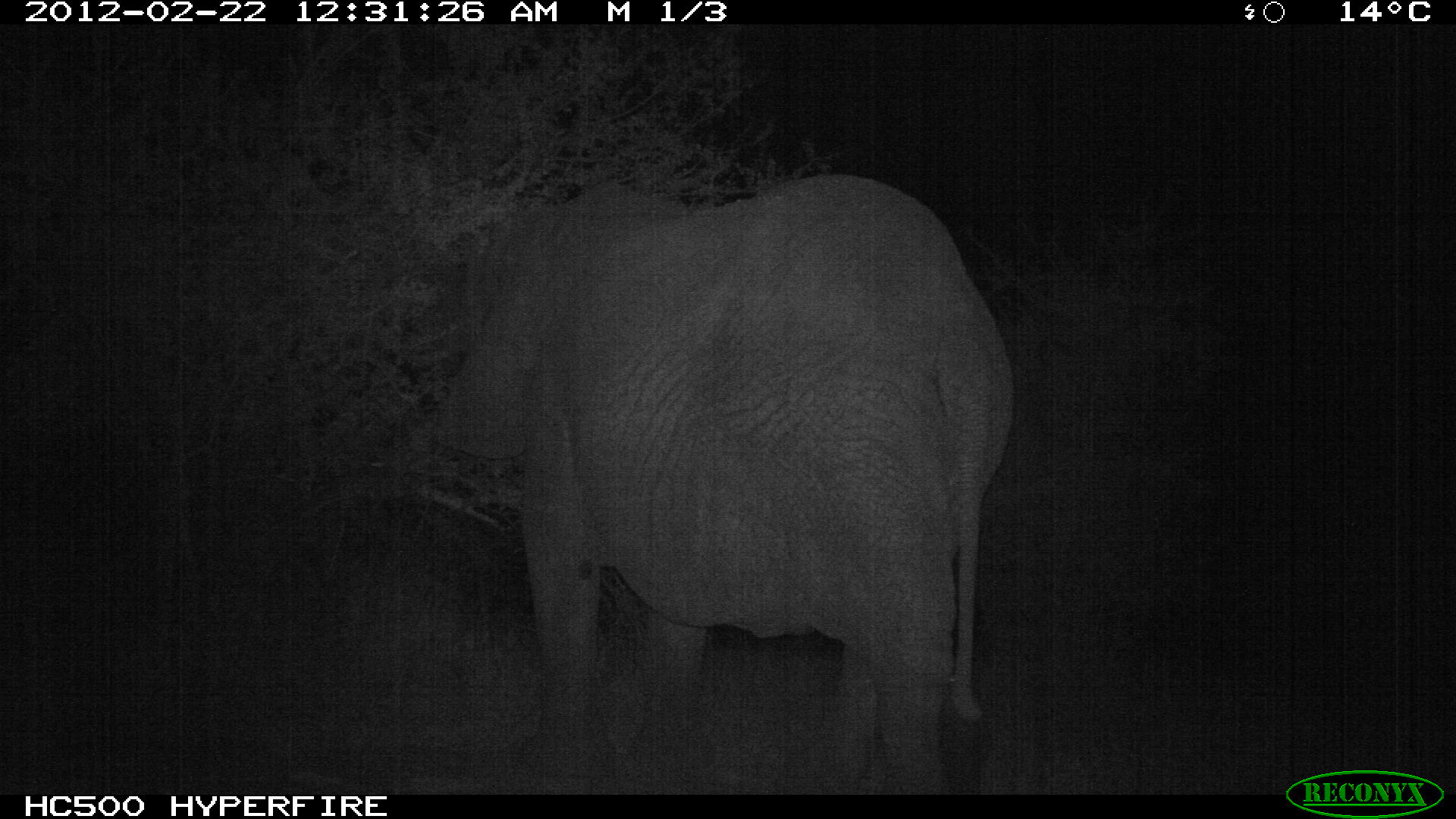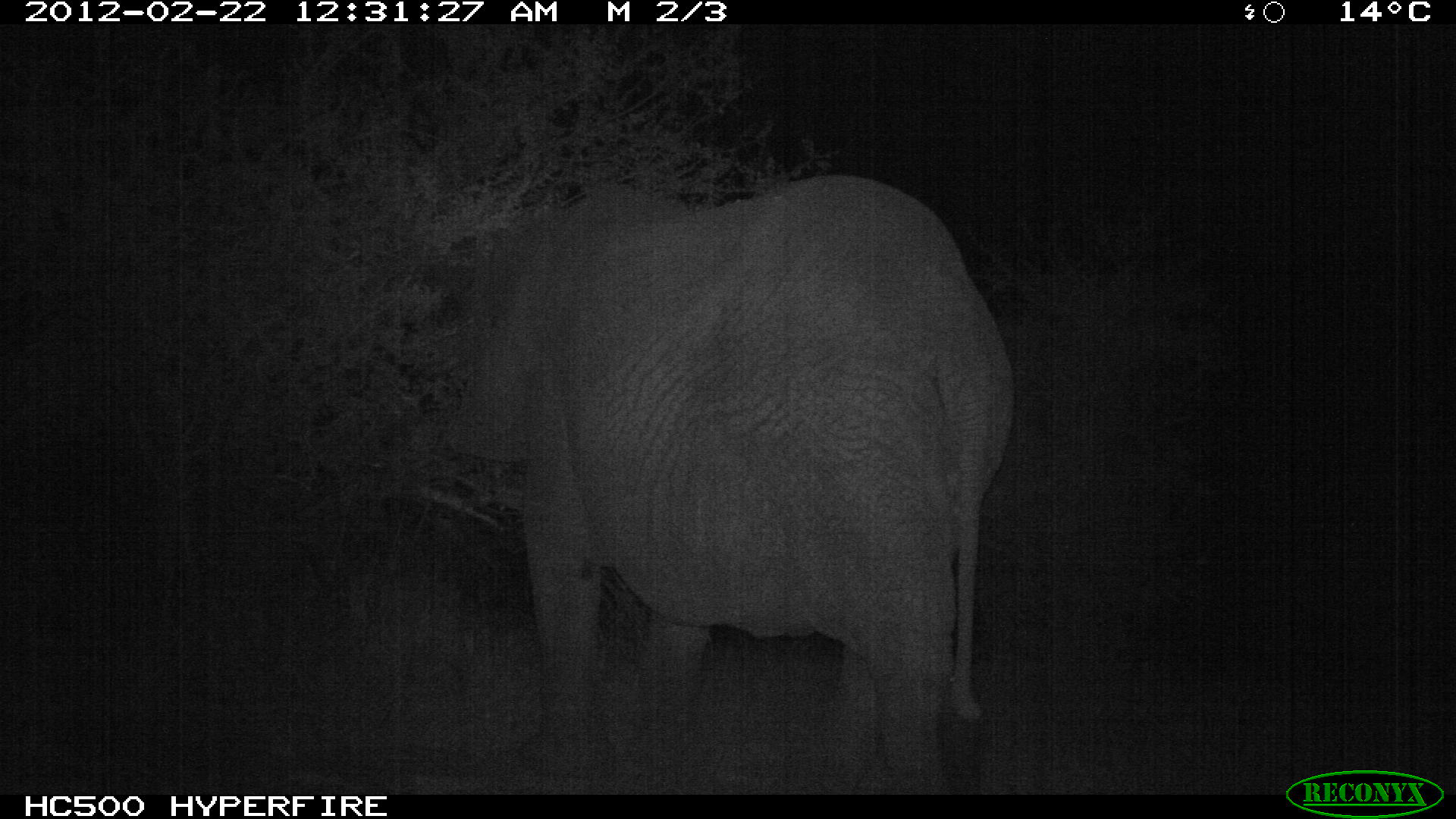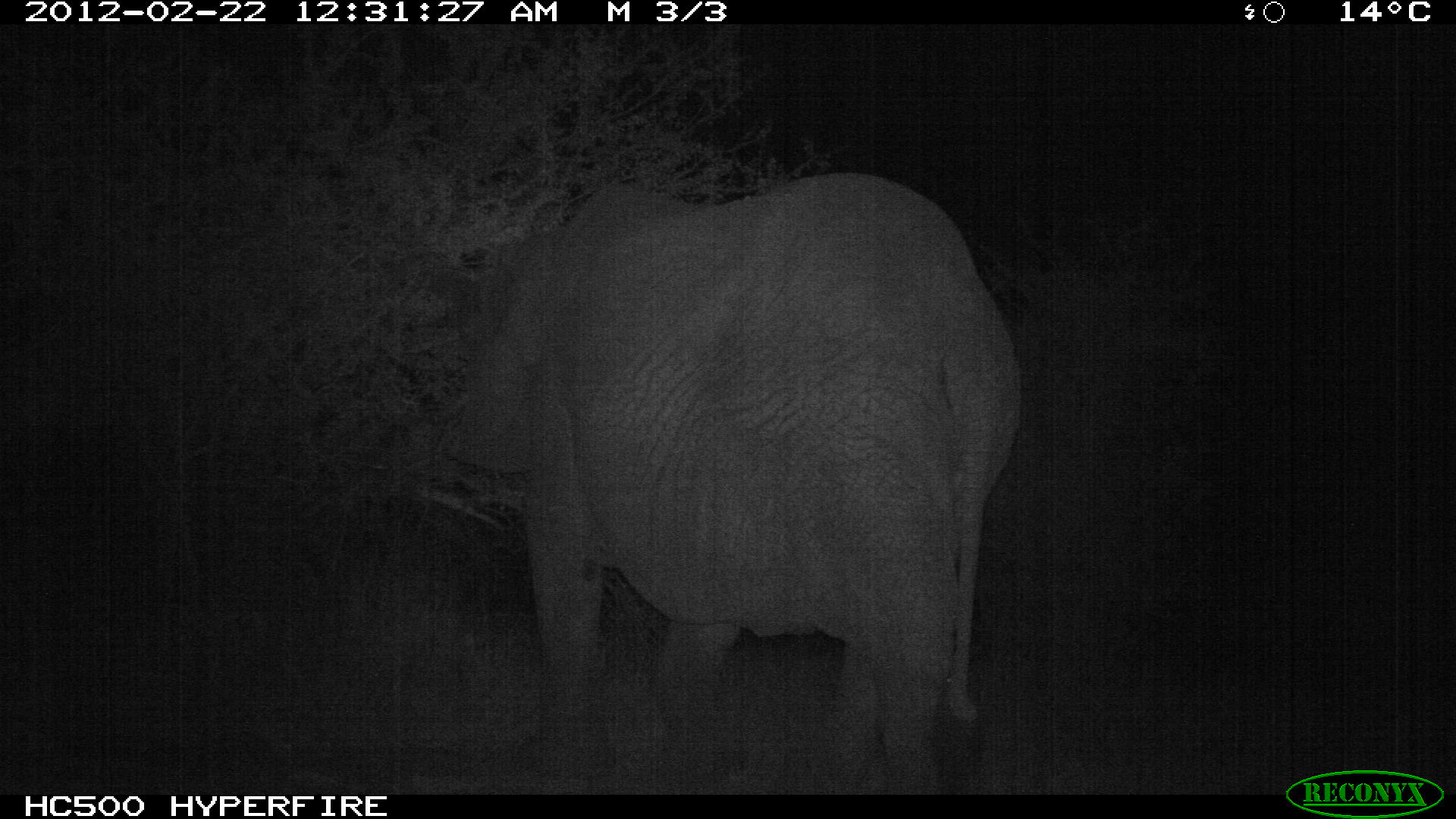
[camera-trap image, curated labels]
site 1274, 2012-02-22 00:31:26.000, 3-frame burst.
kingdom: Animalia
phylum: Chordata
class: Mammalia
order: Proboscidea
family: Elephantidae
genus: Loxodonta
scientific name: Loxodonta africana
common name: african bush elephant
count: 1